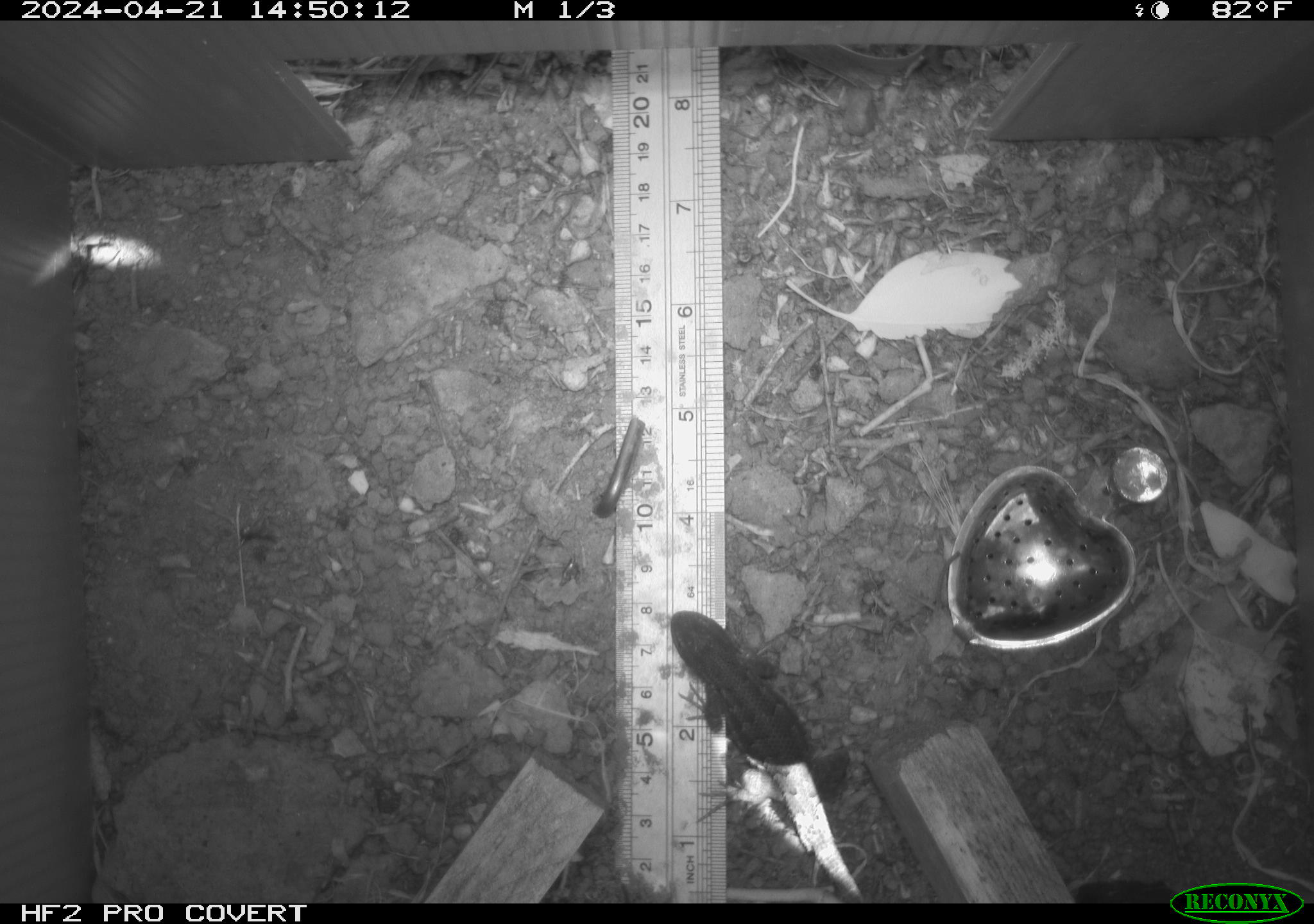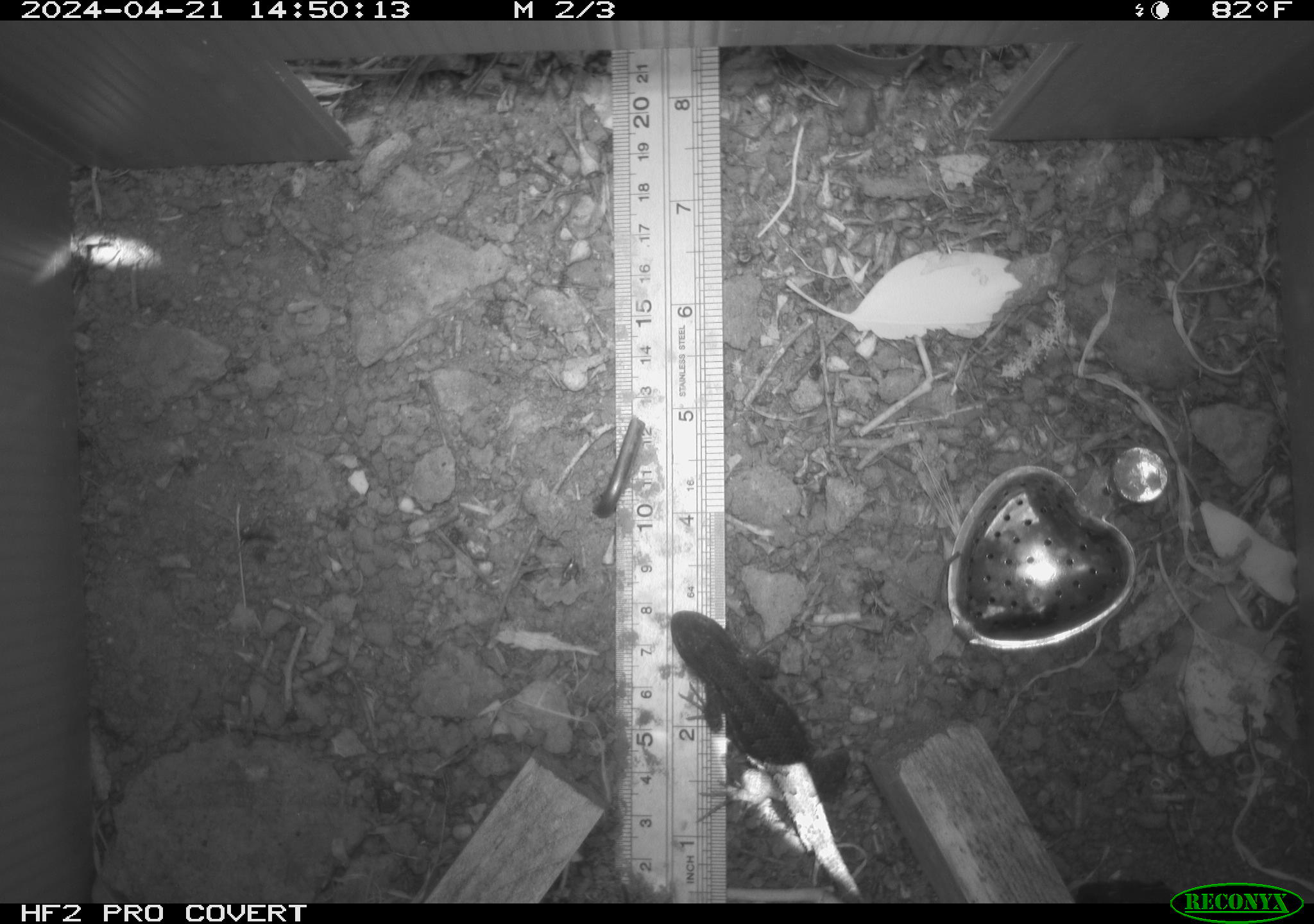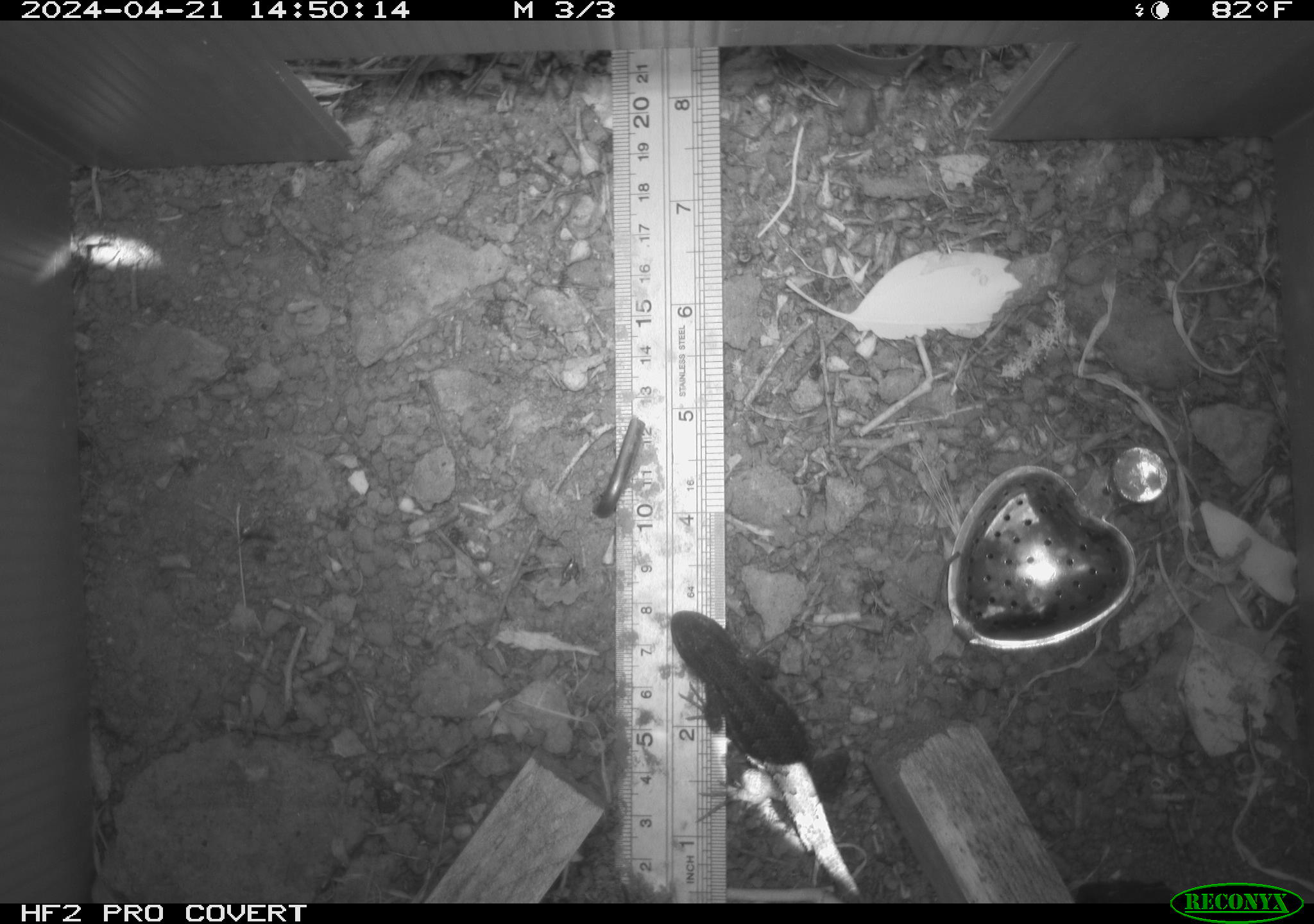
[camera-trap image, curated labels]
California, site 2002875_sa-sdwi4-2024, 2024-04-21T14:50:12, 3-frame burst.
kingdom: Animalia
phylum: Chordata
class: Reptilia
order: Squamata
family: Phrynosomatidae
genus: Sceloporus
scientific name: Sceloporus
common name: spiny lizards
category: sceloporus species